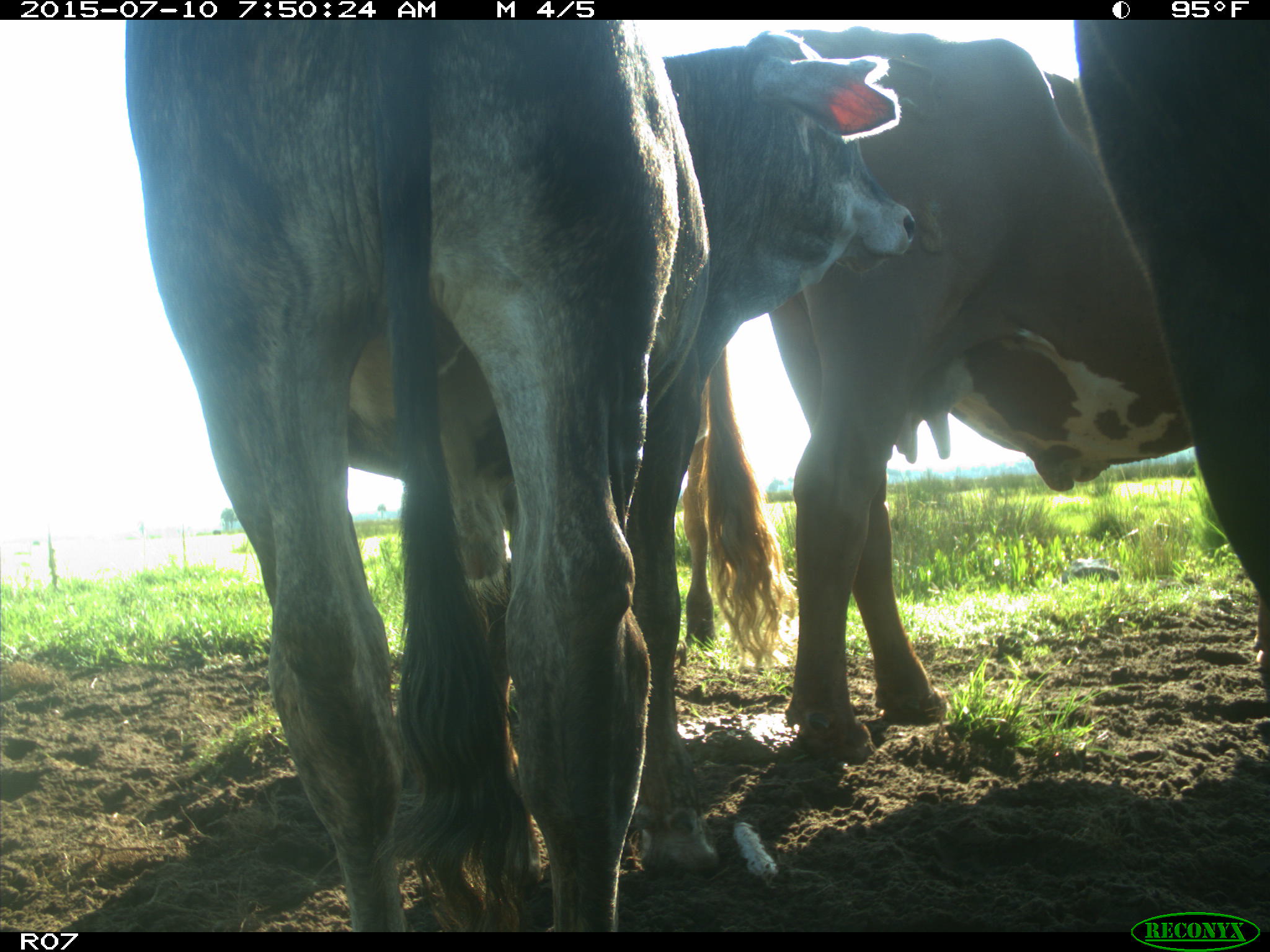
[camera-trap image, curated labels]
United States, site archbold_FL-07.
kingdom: Animalia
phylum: Chordata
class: Mammalia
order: Artiodactyla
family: Bovidae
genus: Bos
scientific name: Bos taurus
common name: domestic cow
Bos taurus (domestic cow).